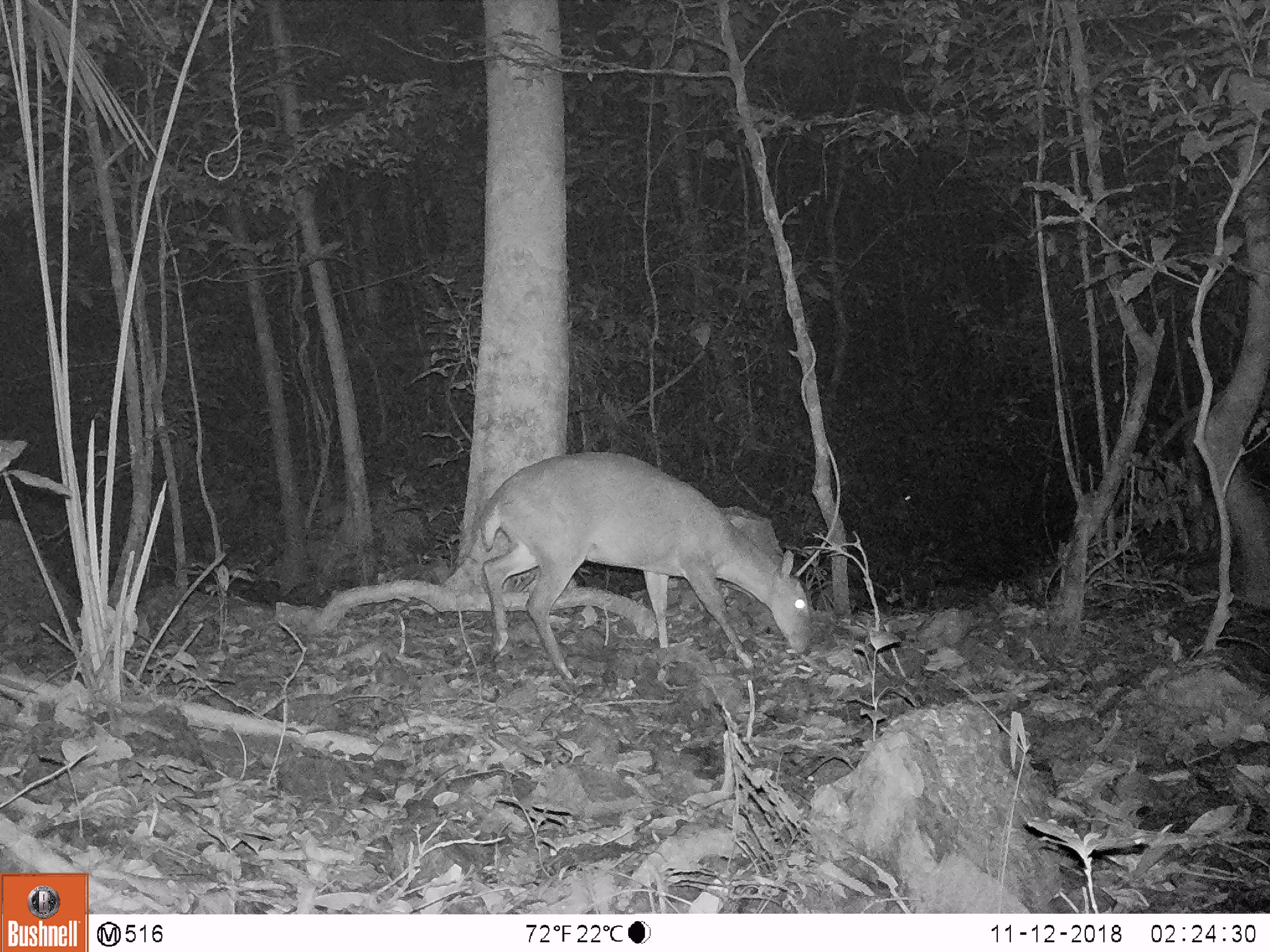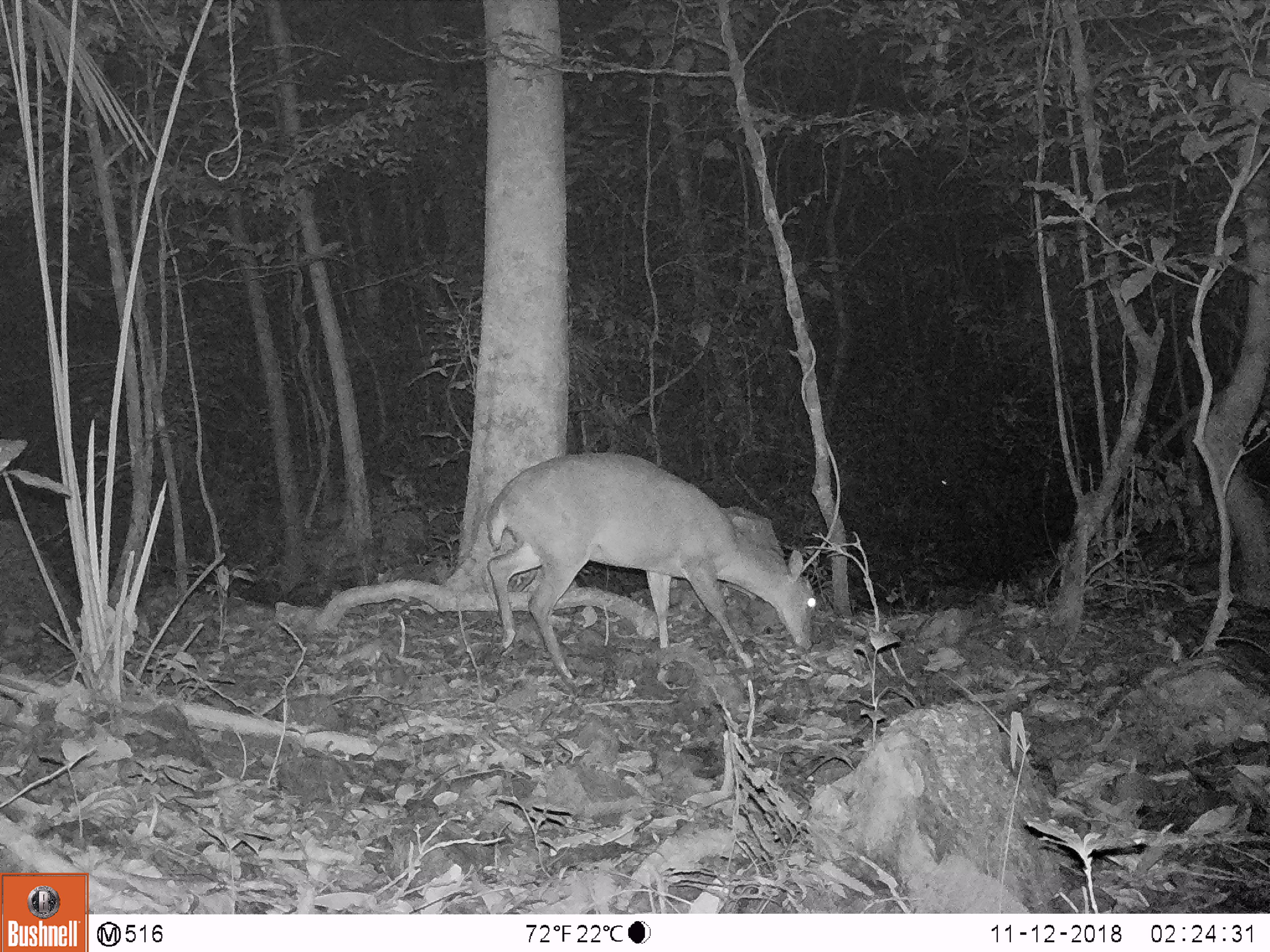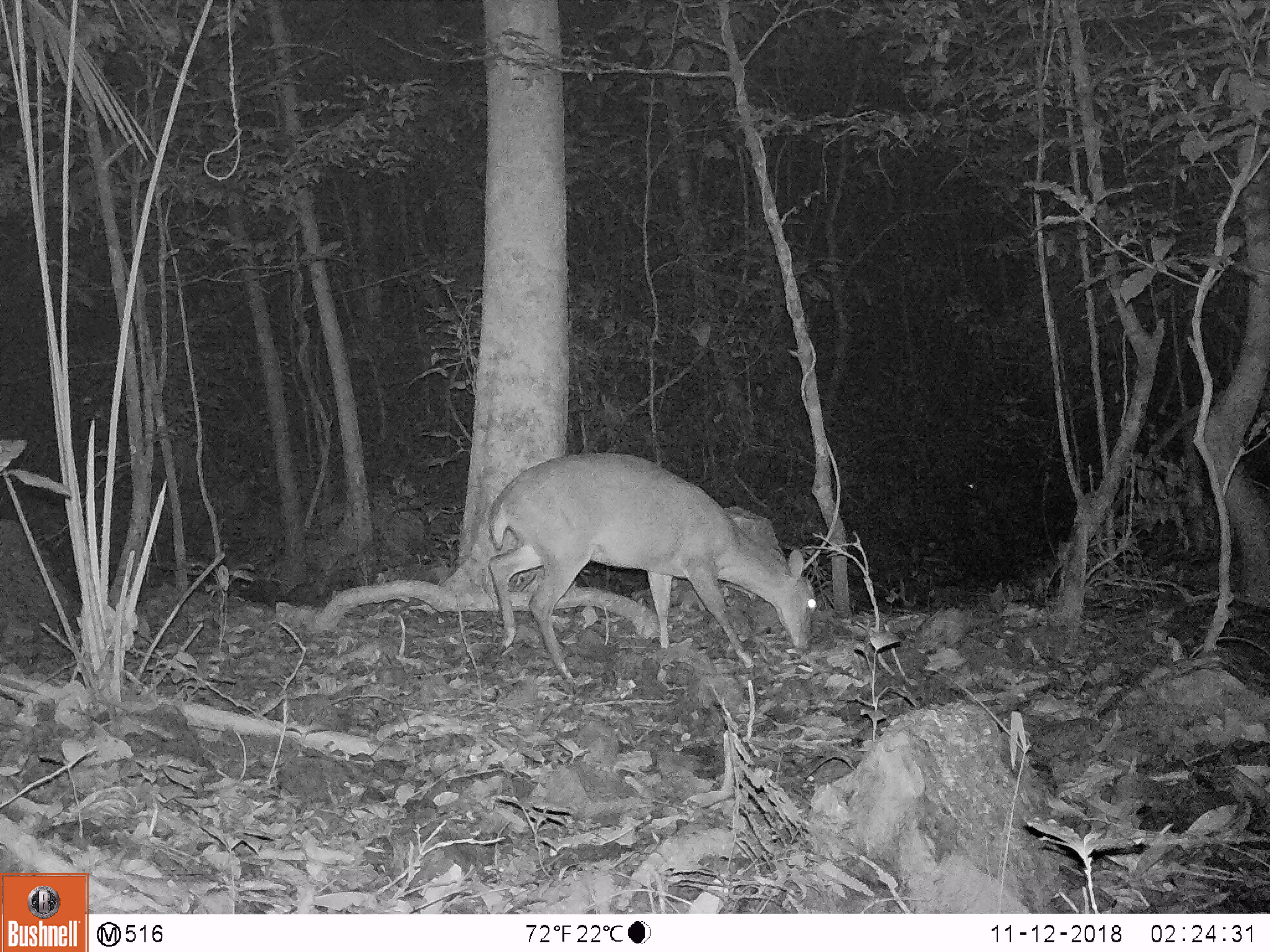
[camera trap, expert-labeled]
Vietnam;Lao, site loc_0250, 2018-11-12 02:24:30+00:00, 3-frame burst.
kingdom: Animalia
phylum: Chordata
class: Mammalia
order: Artiodactyla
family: Cervidae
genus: Muntiacus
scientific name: Muntiacus vuquangensis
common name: large-antlered muntjac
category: large antlered muntjac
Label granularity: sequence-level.